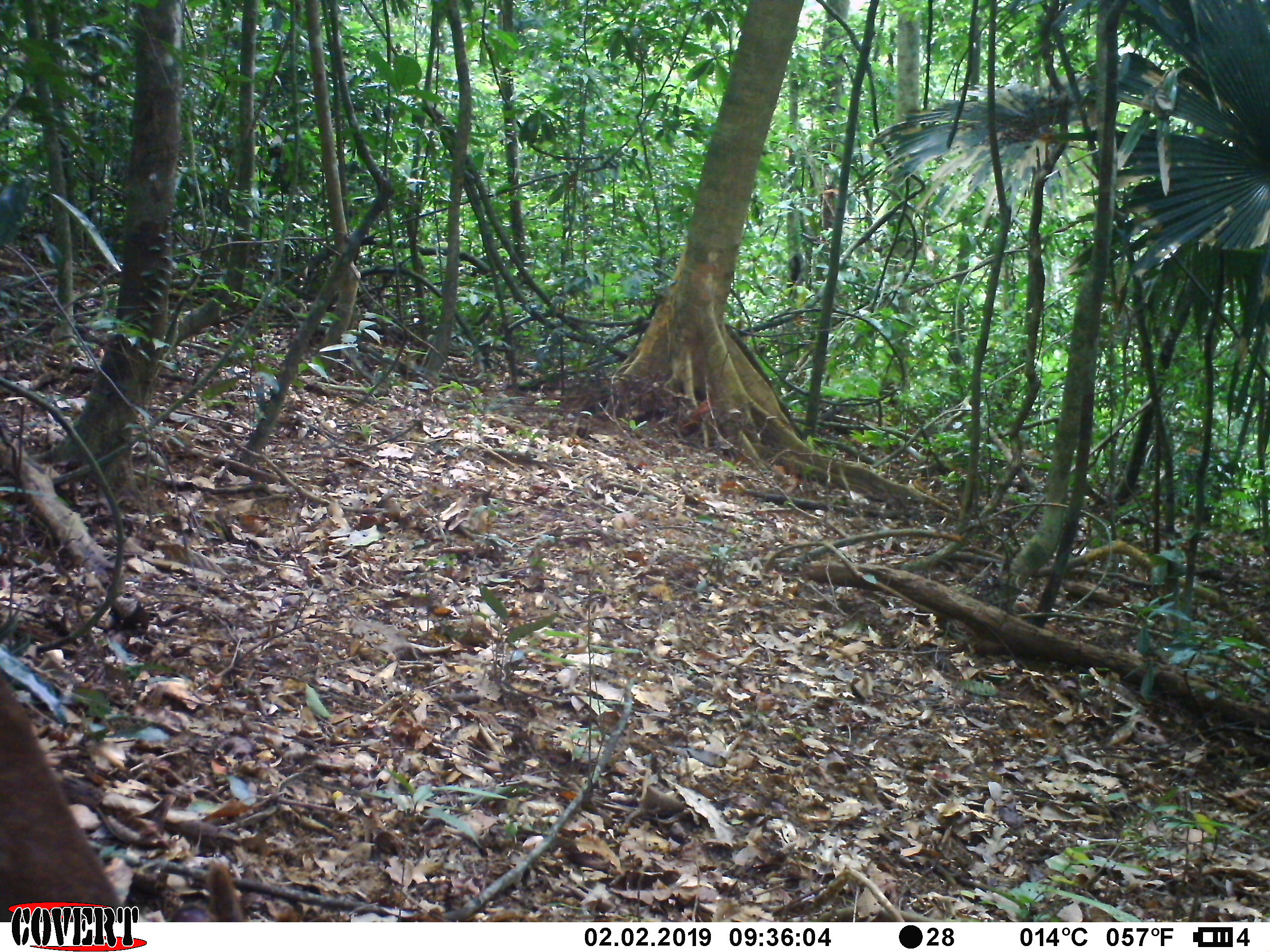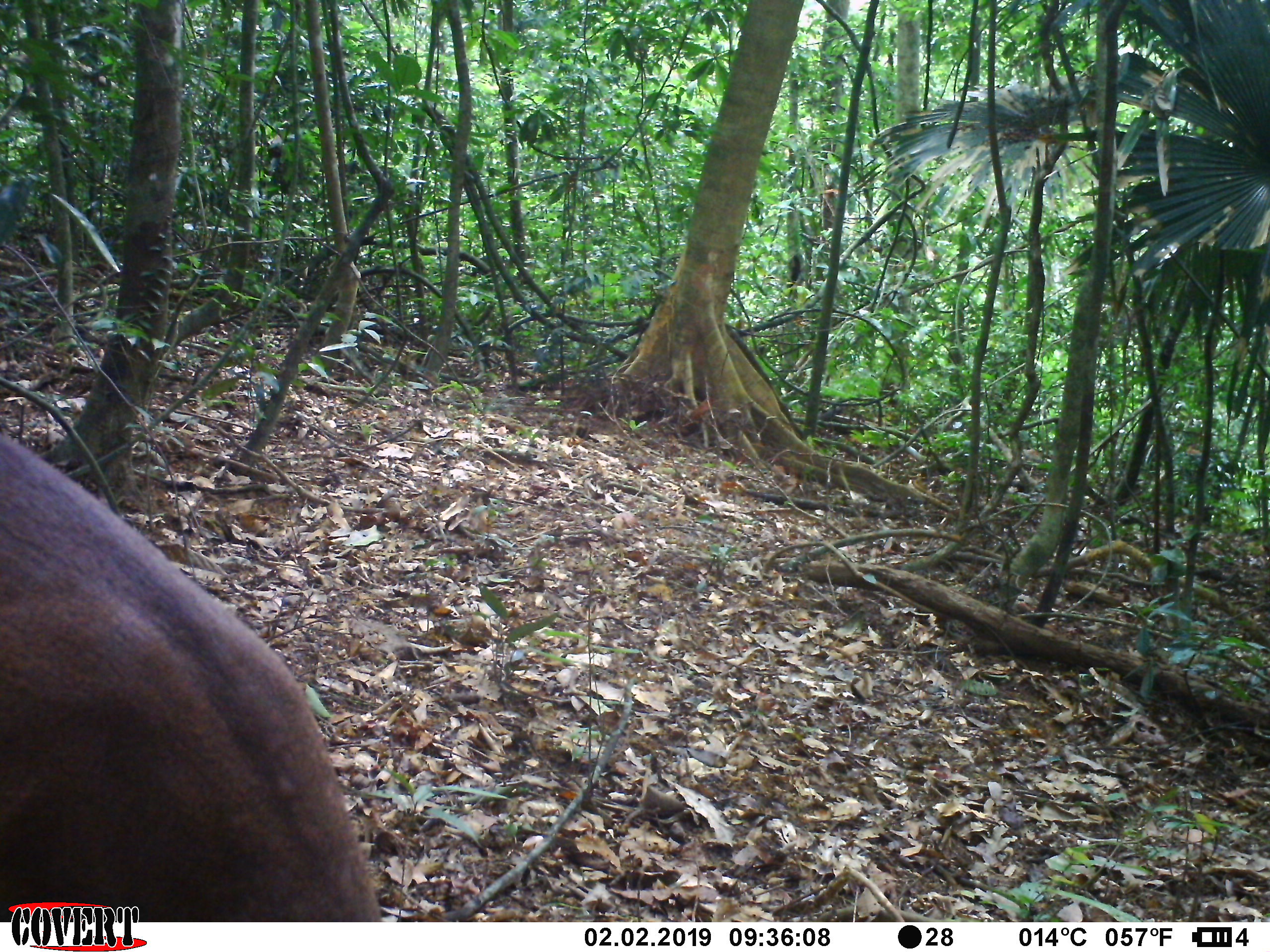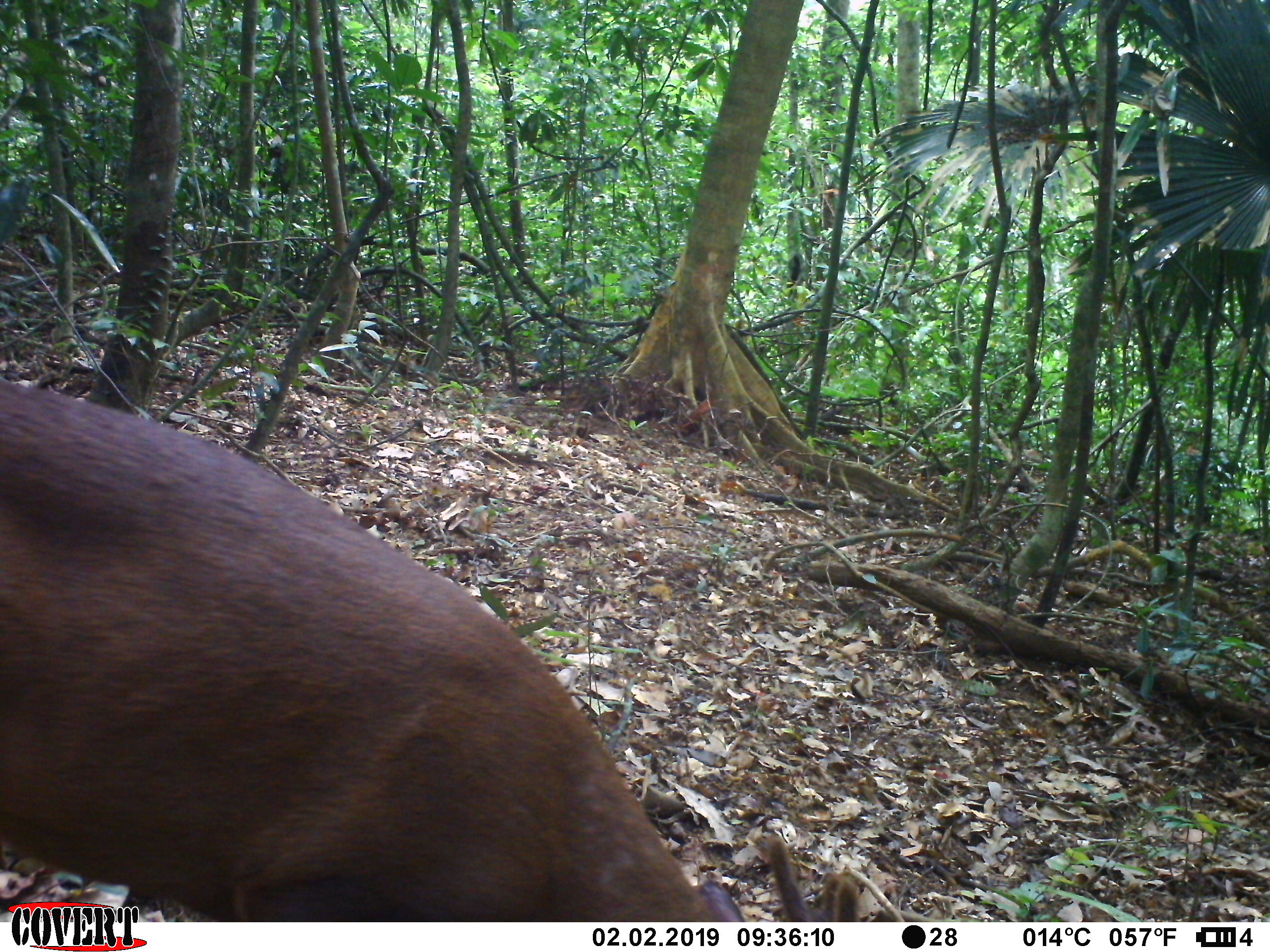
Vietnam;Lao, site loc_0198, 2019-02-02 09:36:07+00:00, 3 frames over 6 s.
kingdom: Animalia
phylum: Chordata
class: Mammalia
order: Artiodactyla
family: Cervidae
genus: Muntiacus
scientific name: Muntiacus vuquangensis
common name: large-antlered muntjac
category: large antlered muntjac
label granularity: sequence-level